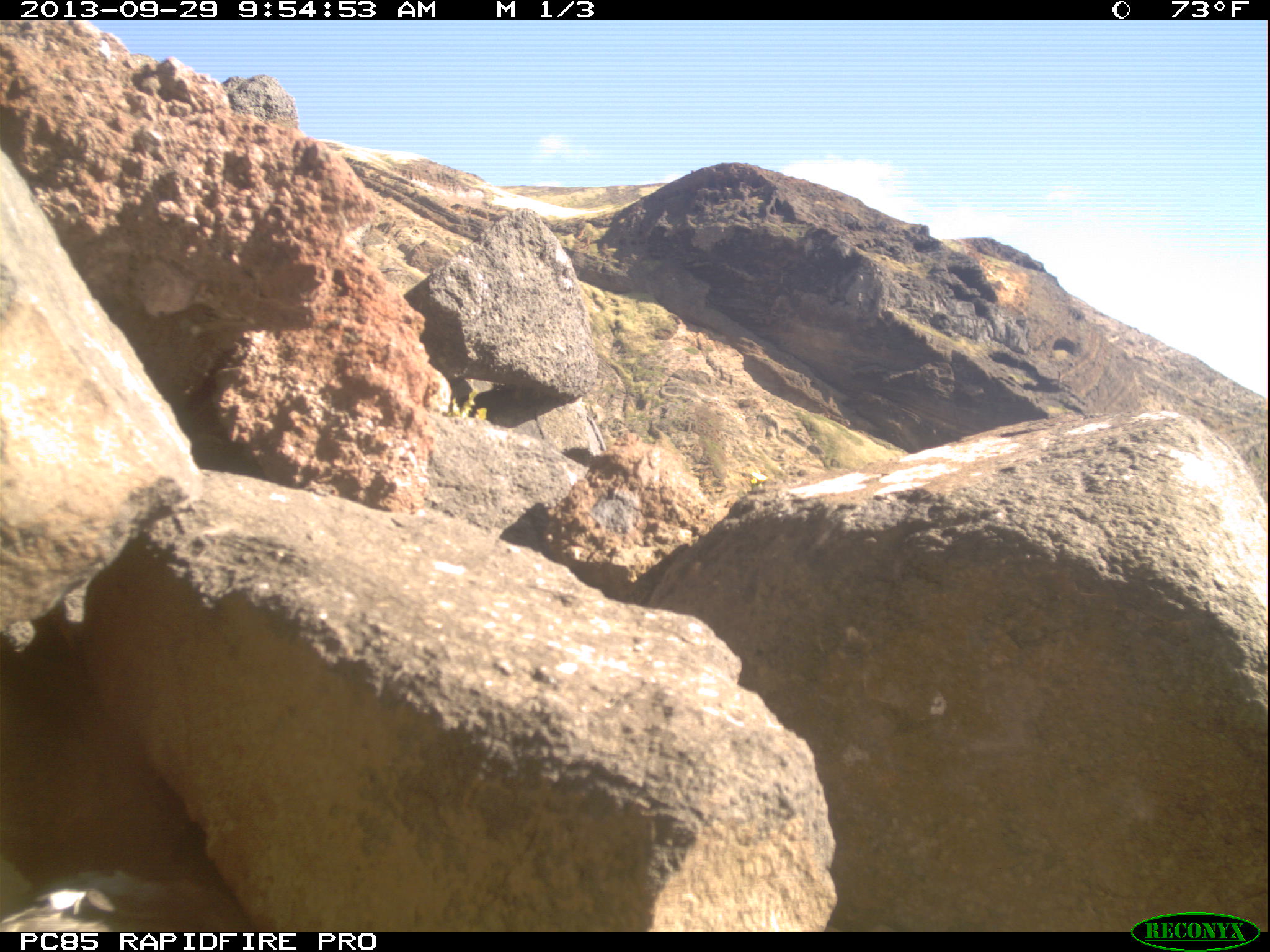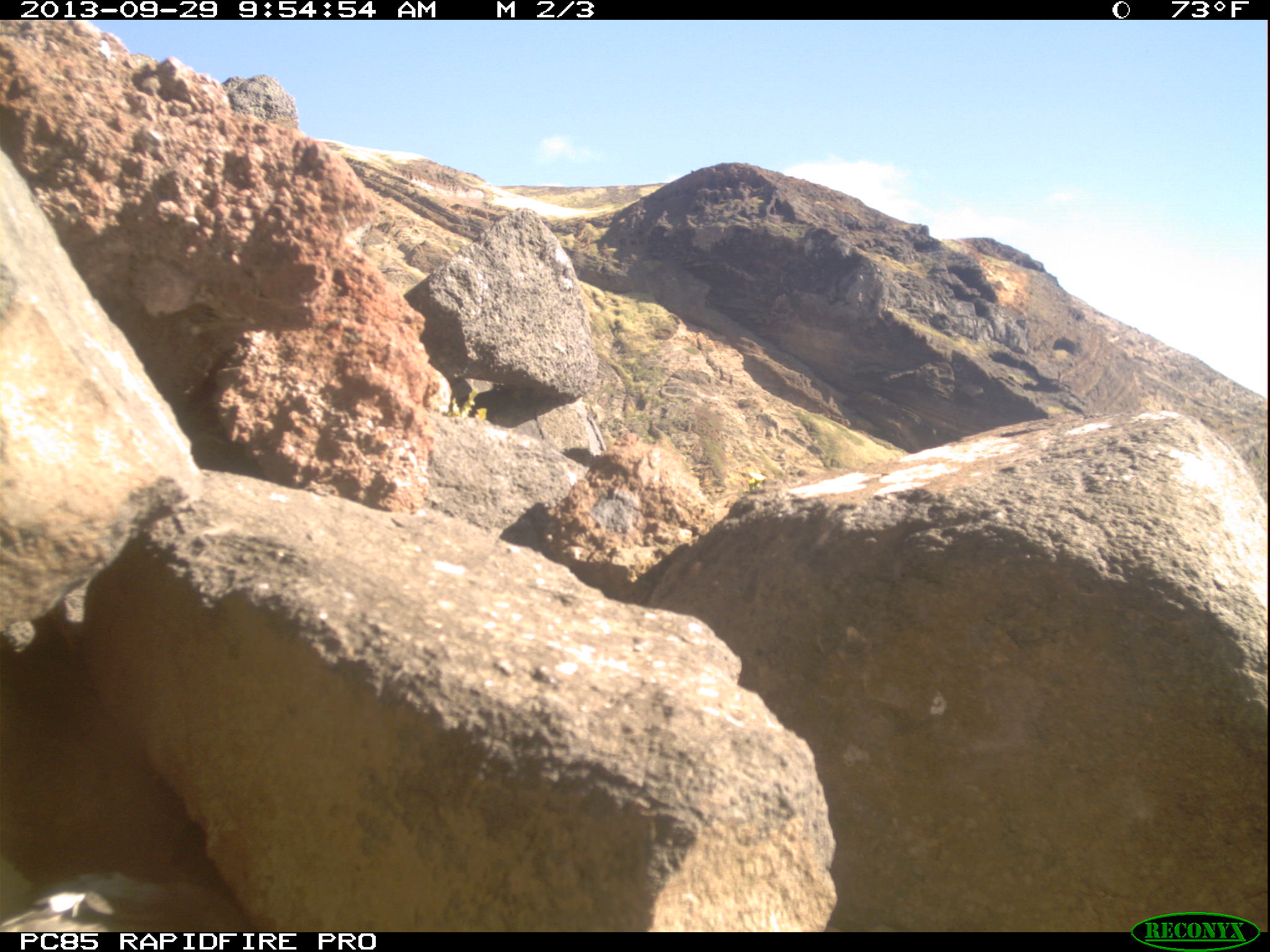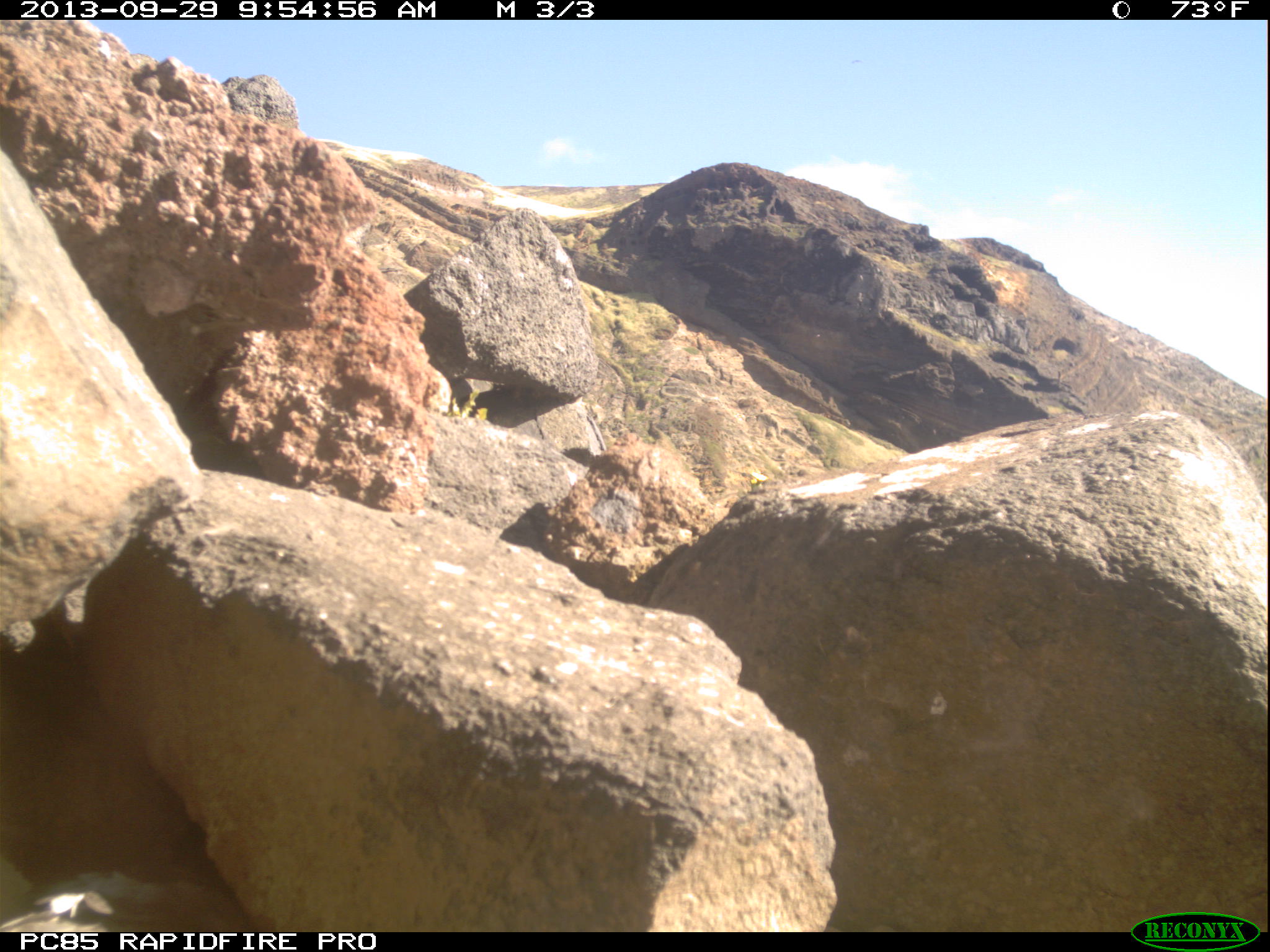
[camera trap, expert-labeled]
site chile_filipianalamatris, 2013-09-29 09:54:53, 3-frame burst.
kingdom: Animalia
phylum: Chordata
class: Aves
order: Procellariiformes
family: Procellariidae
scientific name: Procellariidae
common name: petrel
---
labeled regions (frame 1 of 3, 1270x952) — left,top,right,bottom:
petrel: 0,831,229,931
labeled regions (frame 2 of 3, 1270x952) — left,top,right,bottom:
petrel: 0,840,243,931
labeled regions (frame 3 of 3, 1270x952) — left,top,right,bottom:
petrel: 0,847,247,931